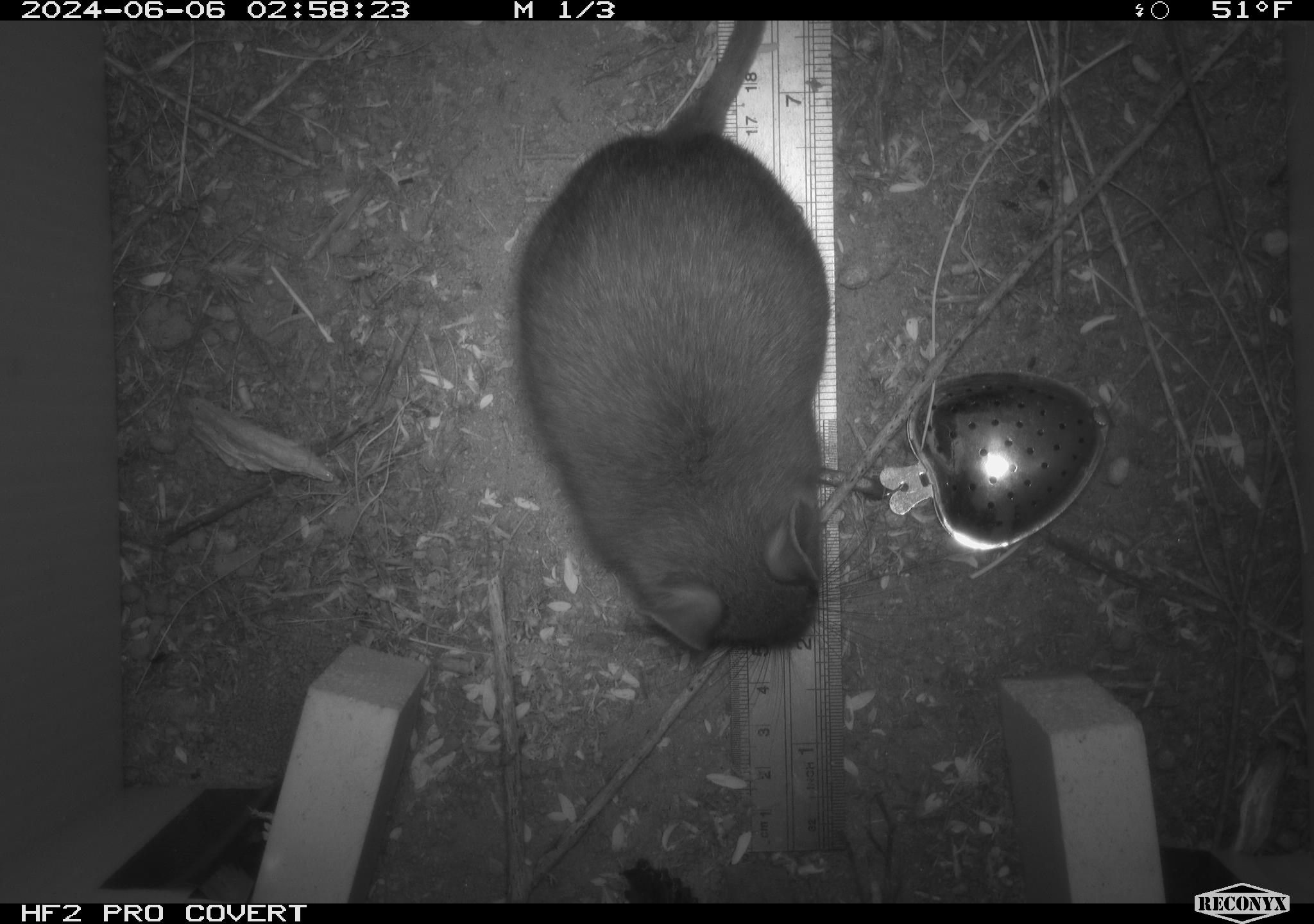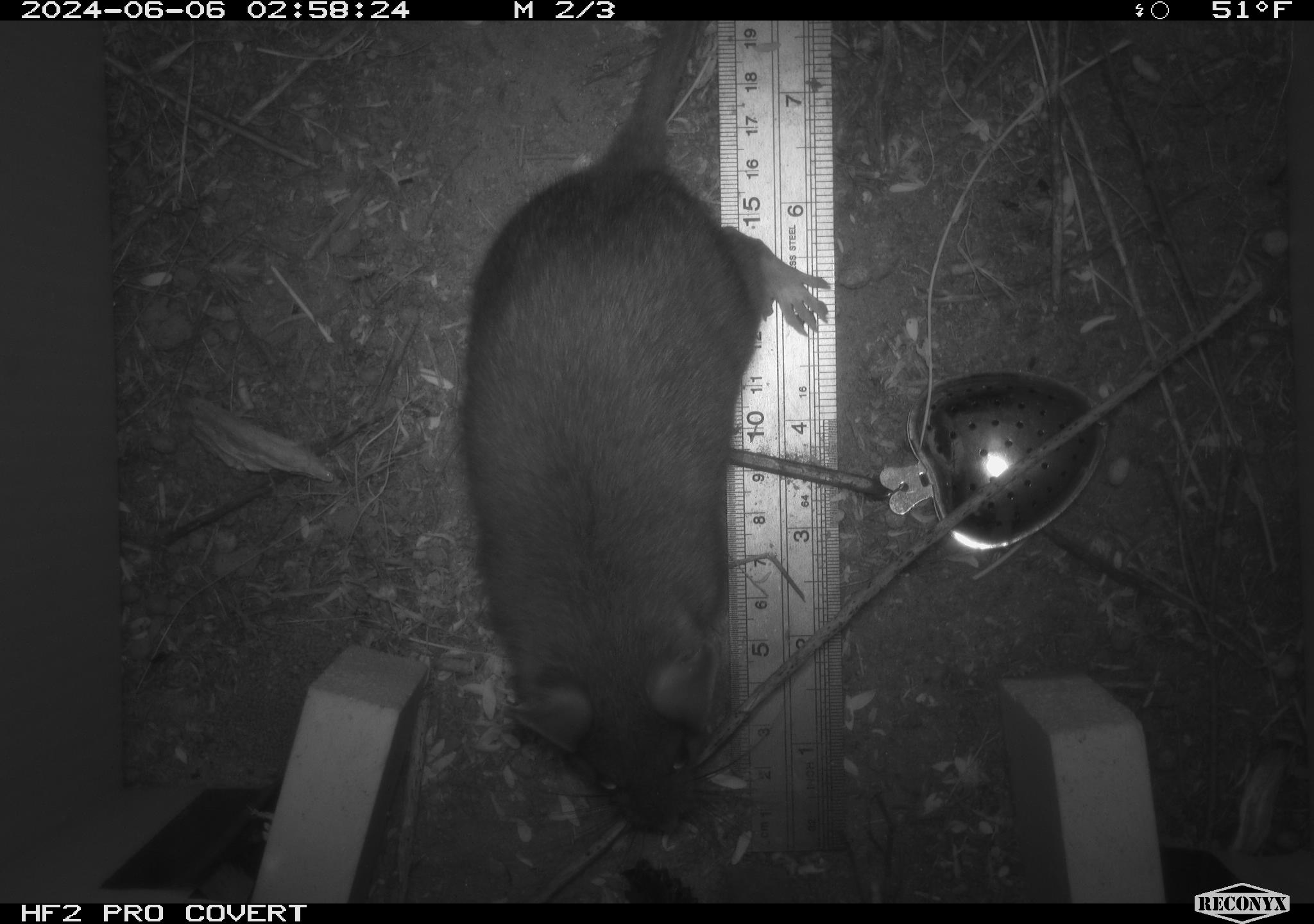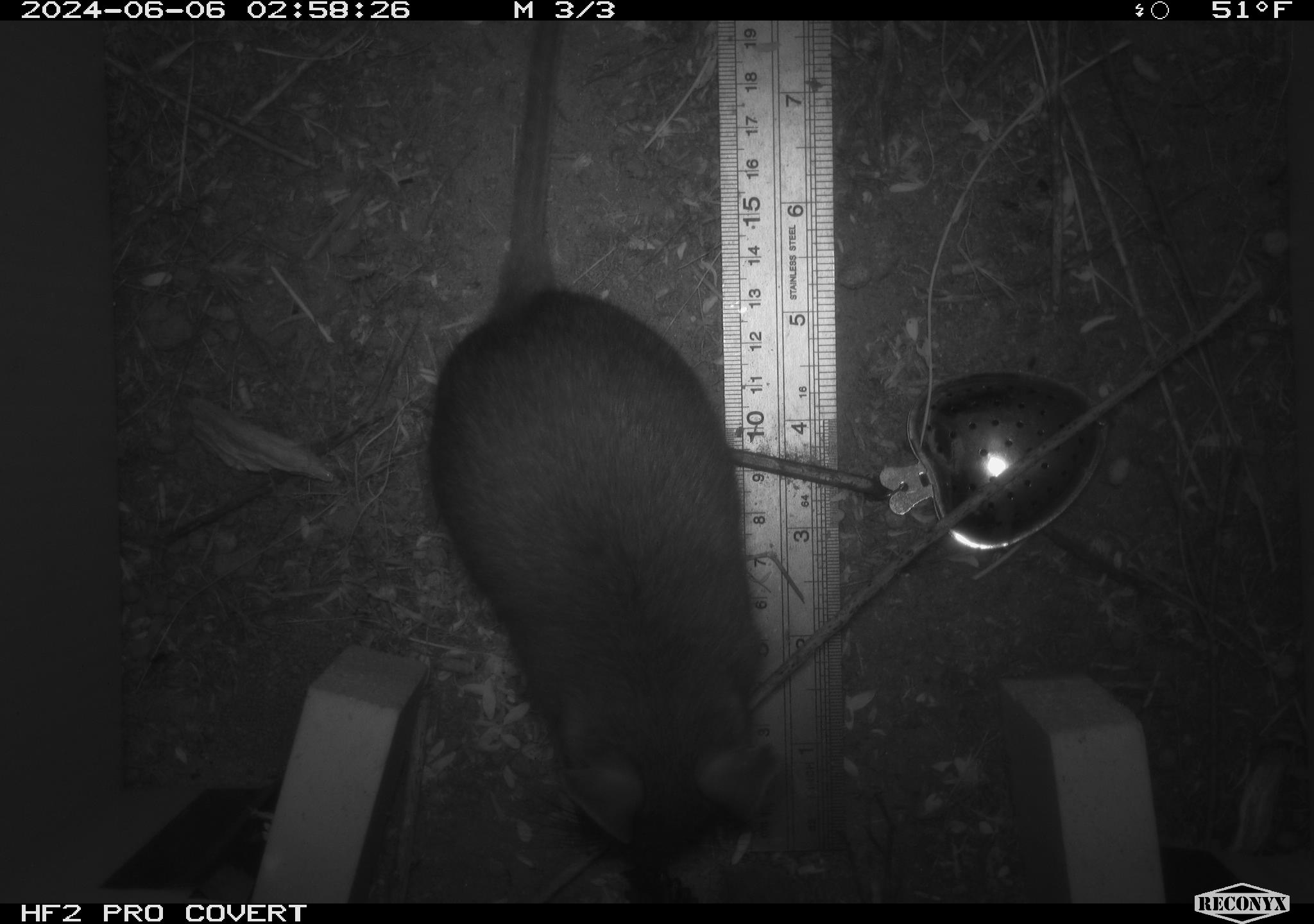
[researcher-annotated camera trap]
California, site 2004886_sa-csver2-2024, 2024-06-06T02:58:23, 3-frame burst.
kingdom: Animalia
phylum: Chordata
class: Mammalia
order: Rodentia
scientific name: Rodentia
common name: rodent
Rodent (Rodentia).